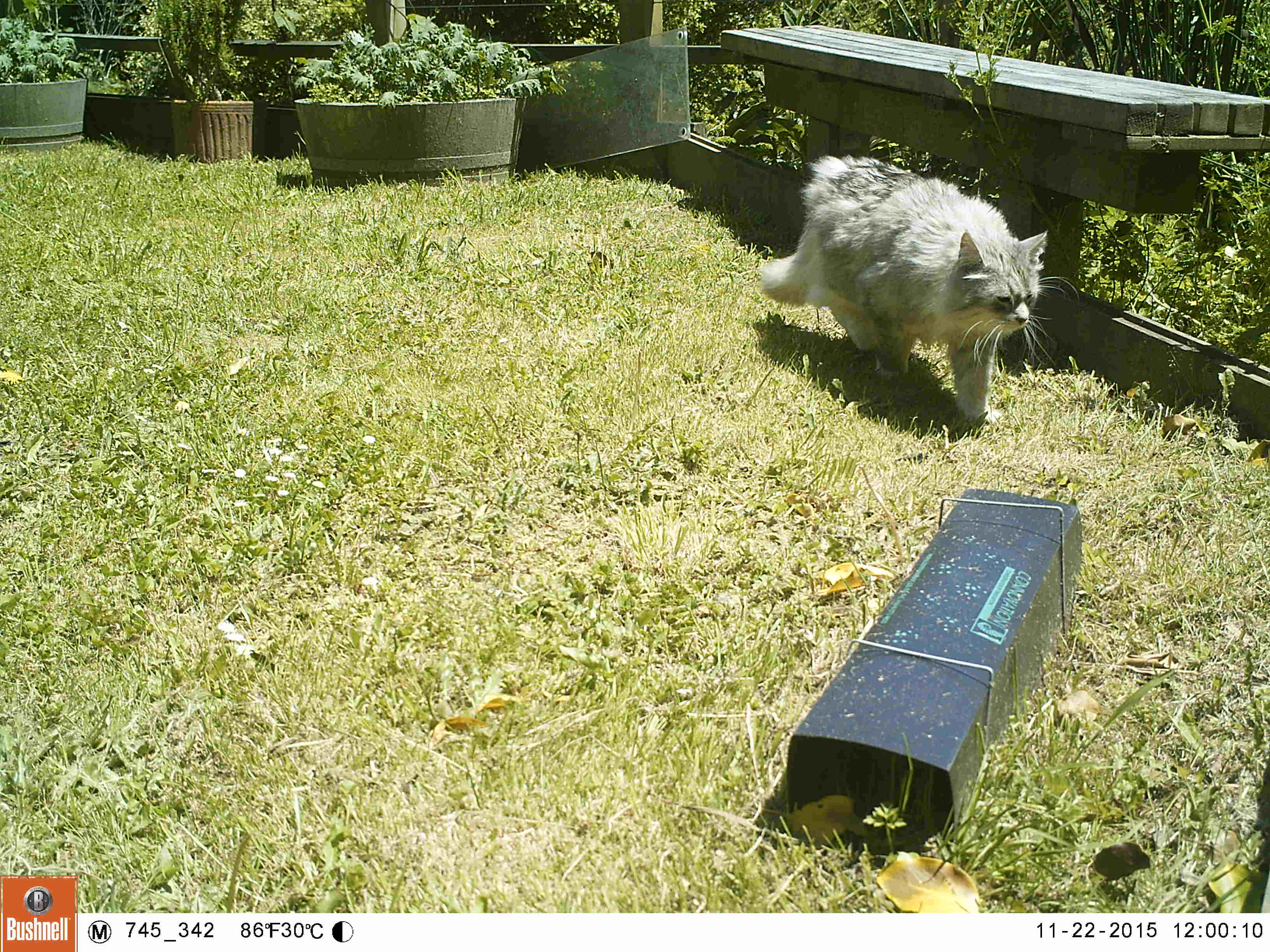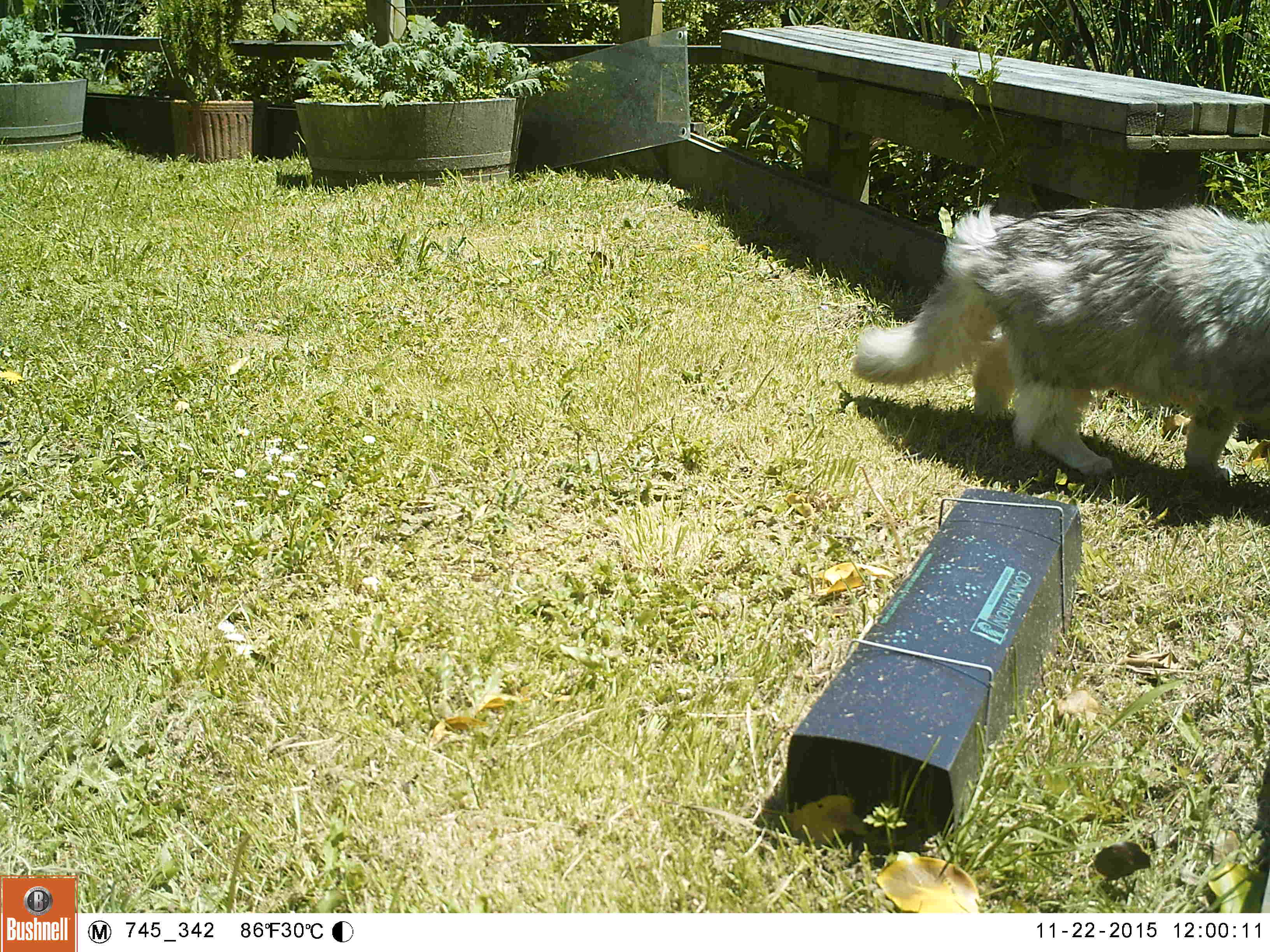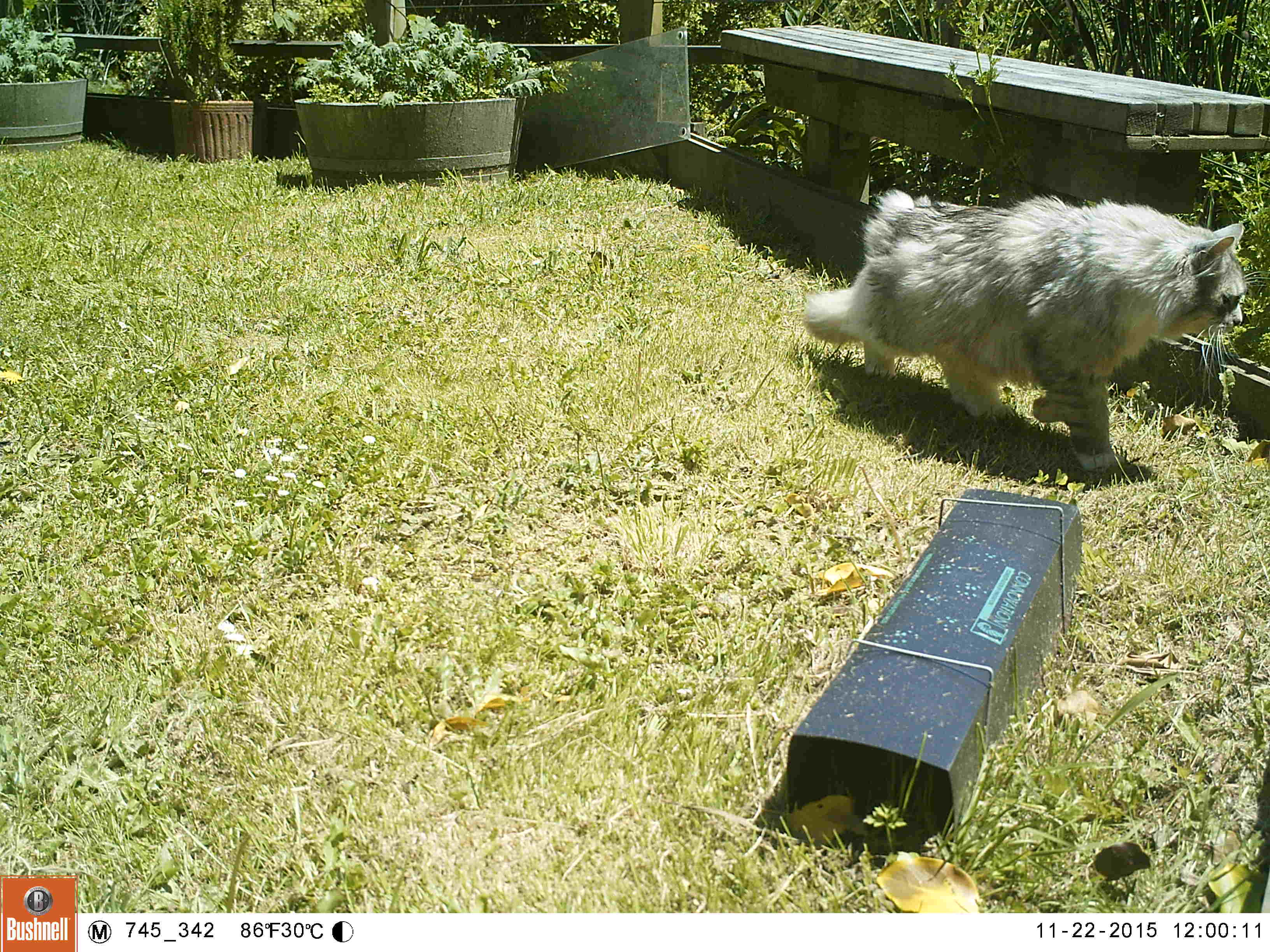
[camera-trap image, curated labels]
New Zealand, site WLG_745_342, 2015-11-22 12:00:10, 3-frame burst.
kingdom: Animalia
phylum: Chordata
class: Mammalia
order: Carnivora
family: Felidae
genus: Felis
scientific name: Felis catus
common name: domestic cat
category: cat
Cat (domestic cat) (Felis catus).